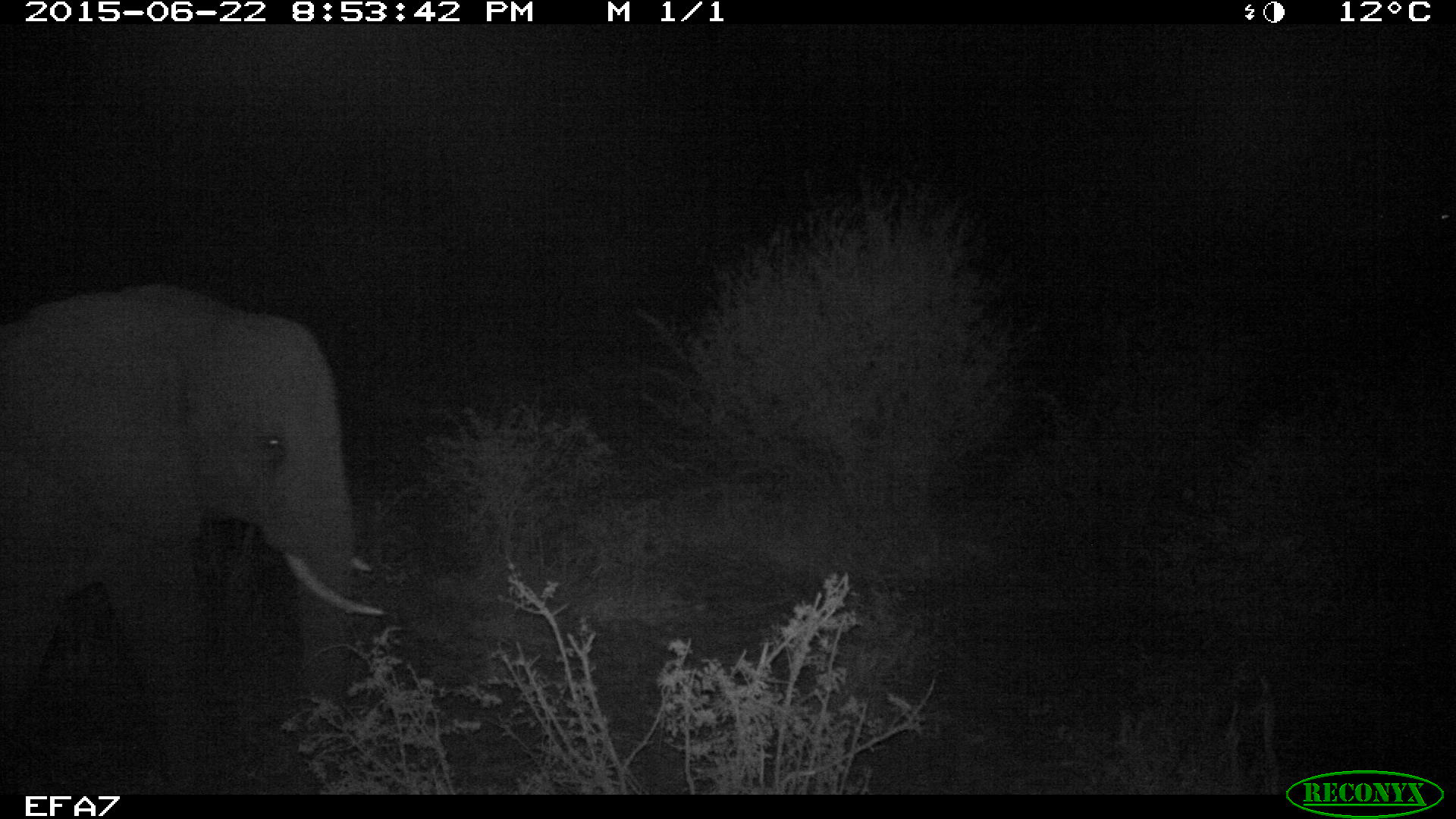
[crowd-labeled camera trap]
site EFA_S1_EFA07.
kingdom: Animalia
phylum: Chordata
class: Mammalia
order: Proboscidea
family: Elephantidae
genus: Loxodonta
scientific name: Loxodonta africana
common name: african bush elephant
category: elephant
Elephant (african bush elephant) (Loxodonta africana), count 1. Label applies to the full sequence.